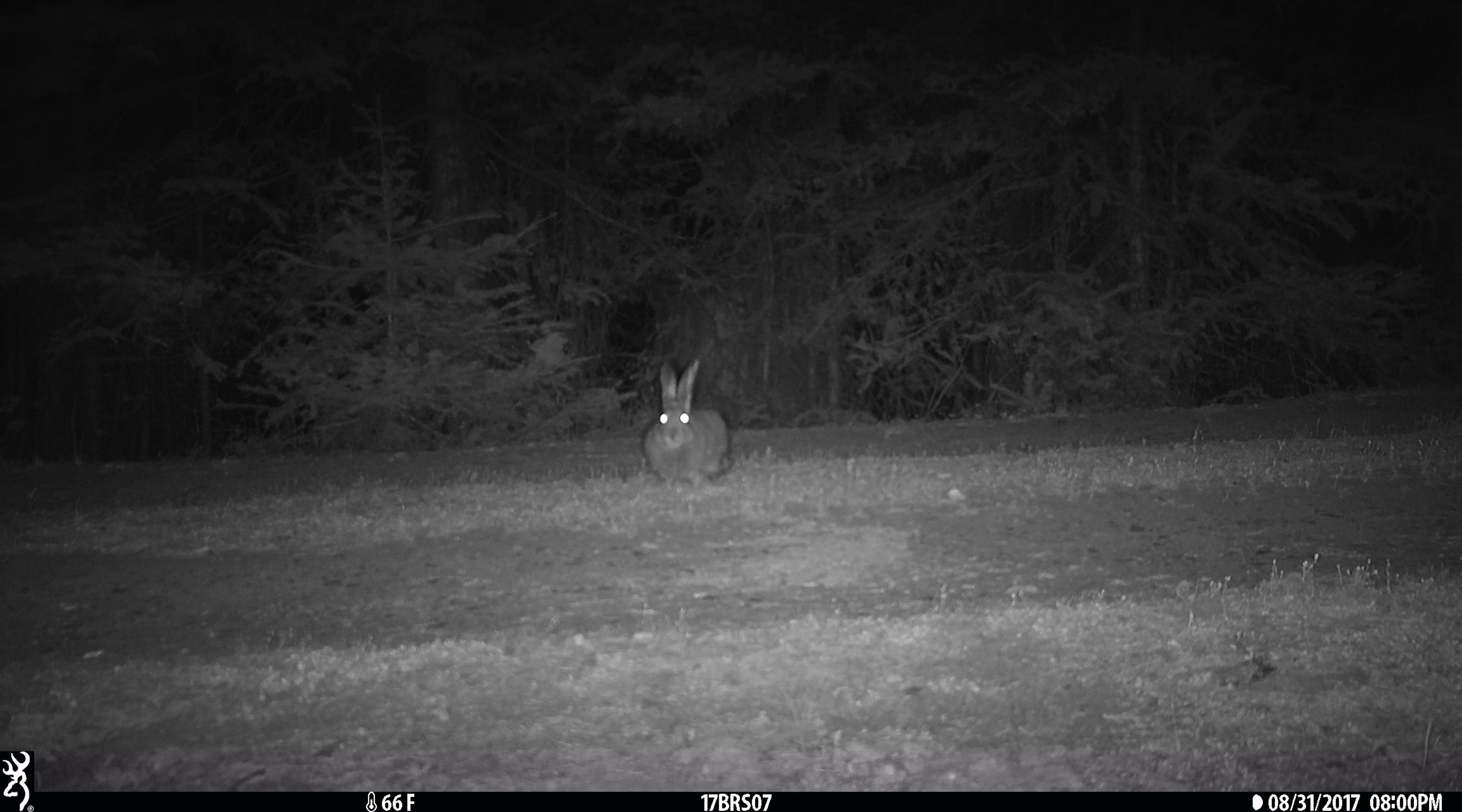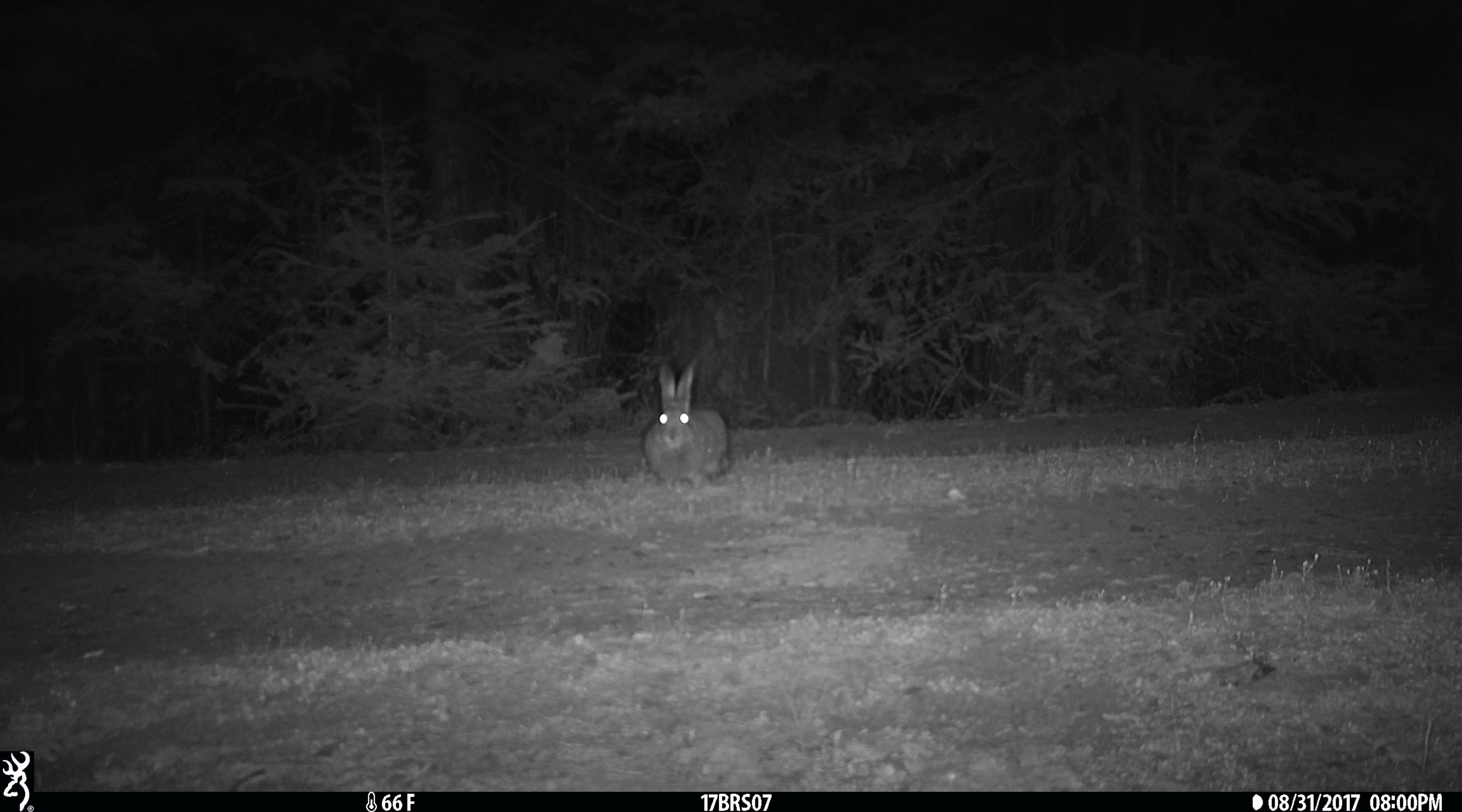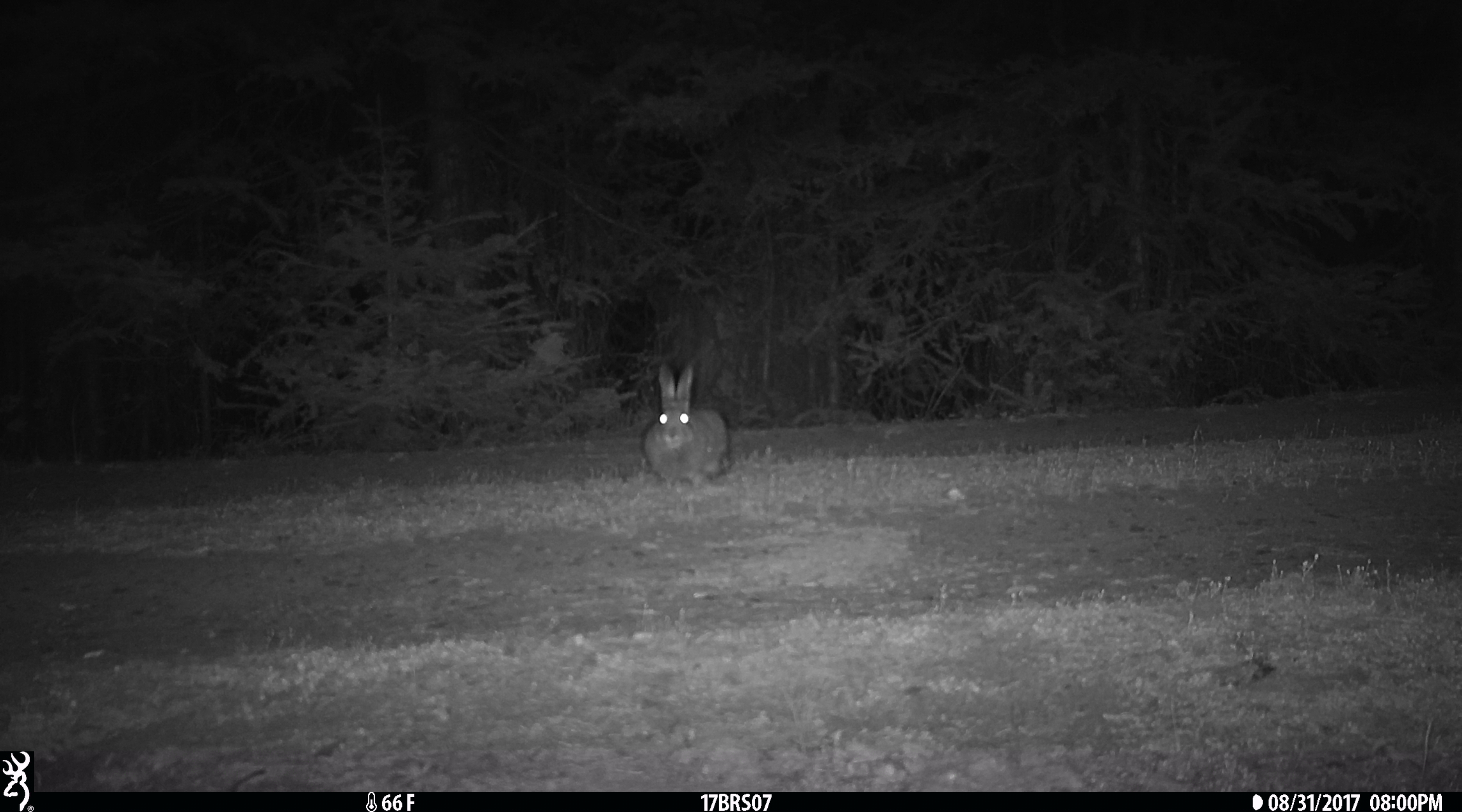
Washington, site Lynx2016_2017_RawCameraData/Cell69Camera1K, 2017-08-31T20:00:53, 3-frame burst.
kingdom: Animalia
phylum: Chordata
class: Mammalia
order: Lagomorpha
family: Leporidae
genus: Lepus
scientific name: Lepus americanus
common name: snowshoe hare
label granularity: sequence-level